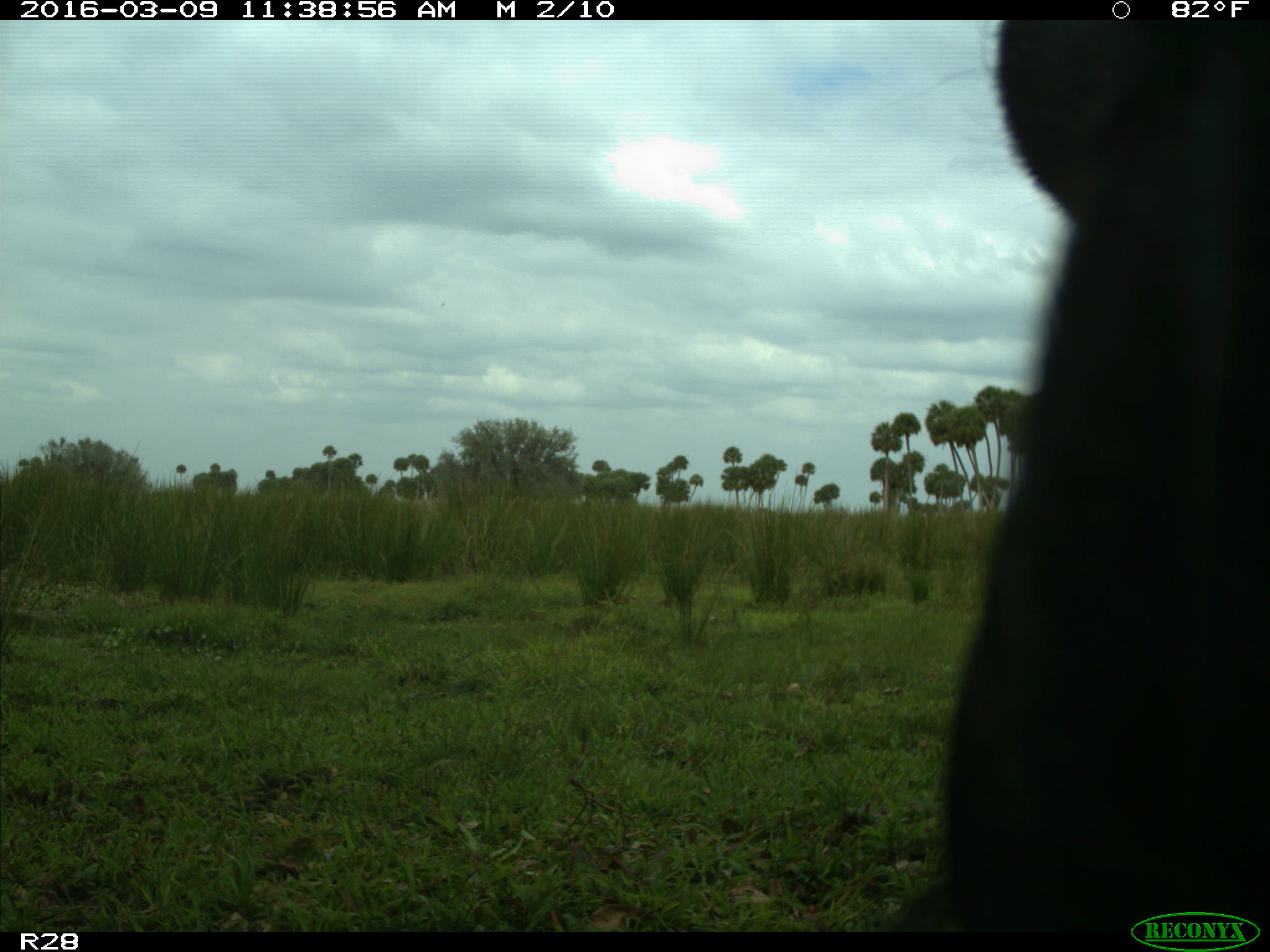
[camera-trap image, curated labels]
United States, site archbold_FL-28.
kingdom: Animalia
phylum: Chordata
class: Mammalia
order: Artiodactyla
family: Bovidae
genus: Bos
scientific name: Bos taurus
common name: domestic cow